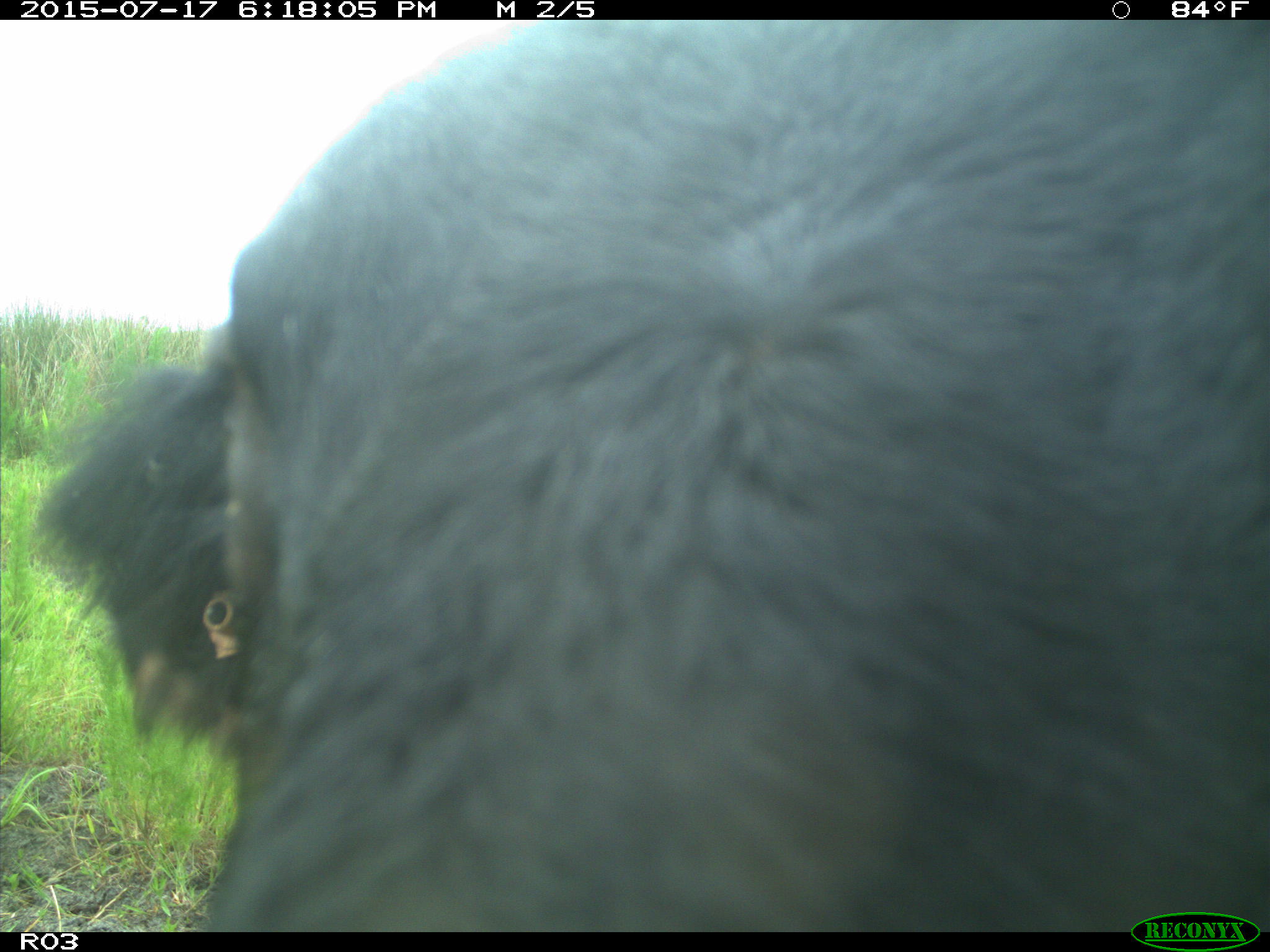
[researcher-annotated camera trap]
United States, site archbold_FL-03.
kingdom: Animalia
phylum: Chordata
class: Mammalia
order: Artiodactyla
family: Bovidae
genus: Bos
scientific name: Bos taurus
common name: domestic cow